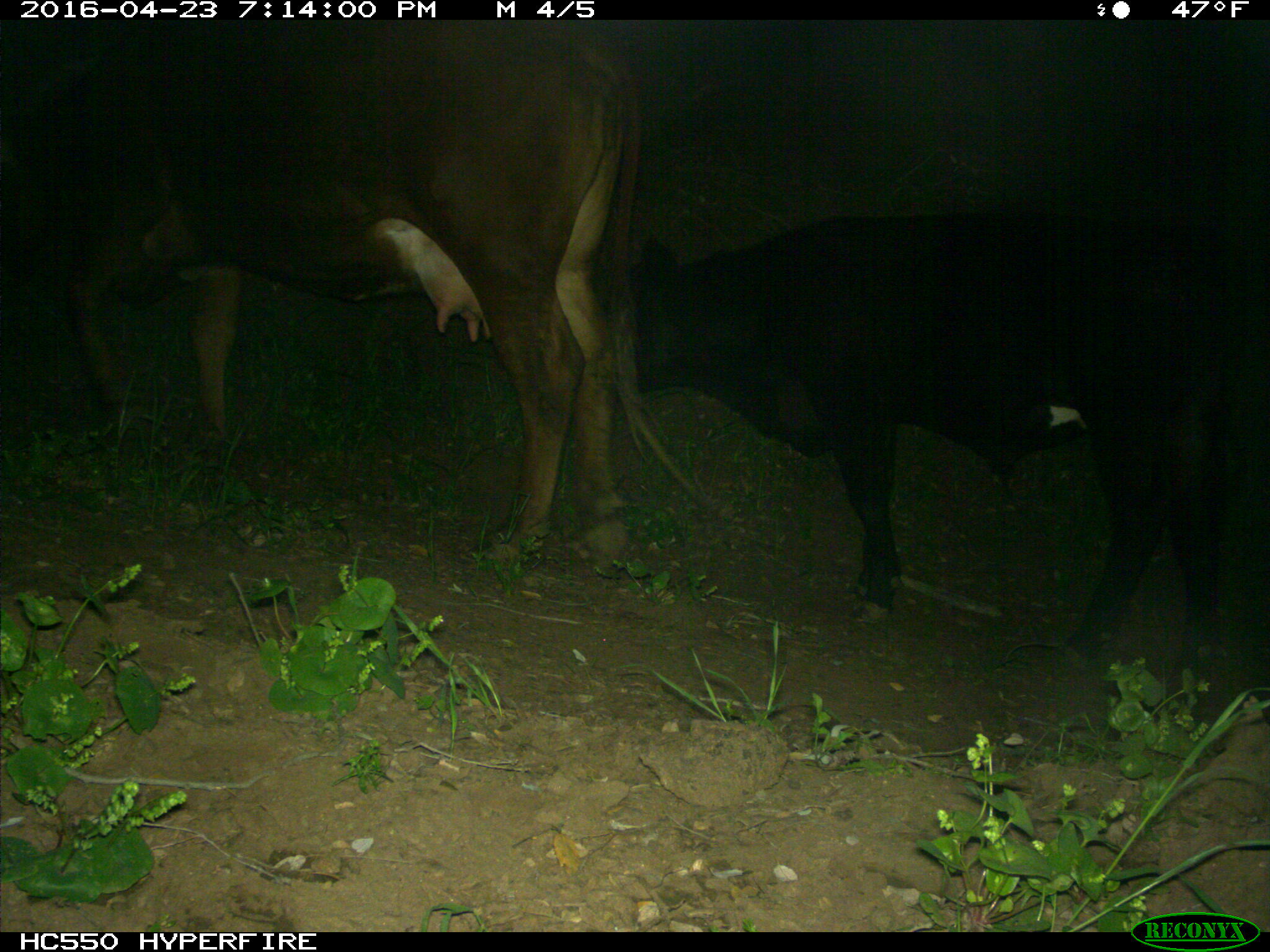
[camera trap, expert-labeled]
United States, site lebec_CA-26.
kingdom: Animalia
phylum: Chordata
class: Mammalia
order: Artiodactyla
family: Bovidae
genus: Bos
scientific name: Bos taurus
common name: domestic cow